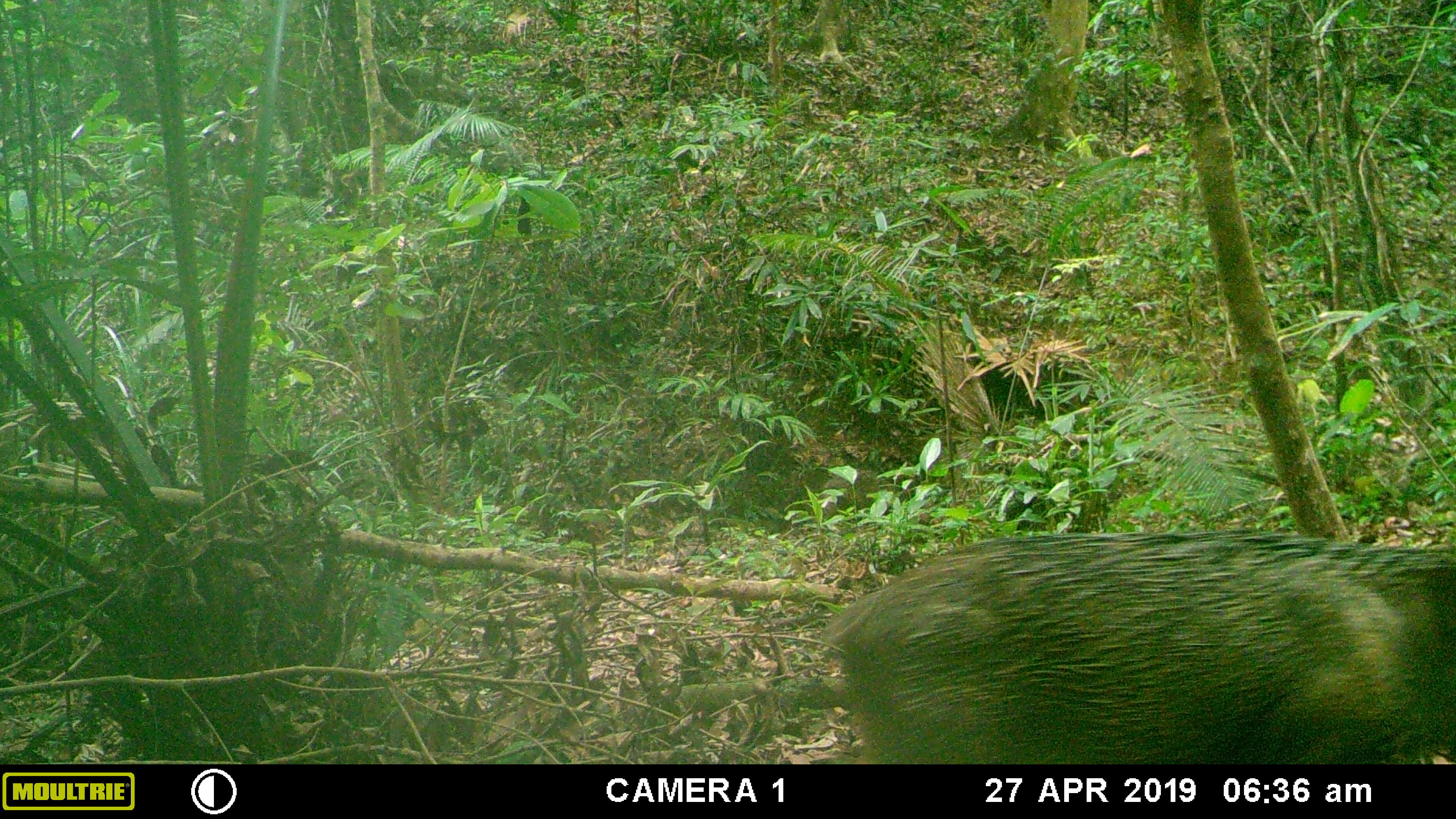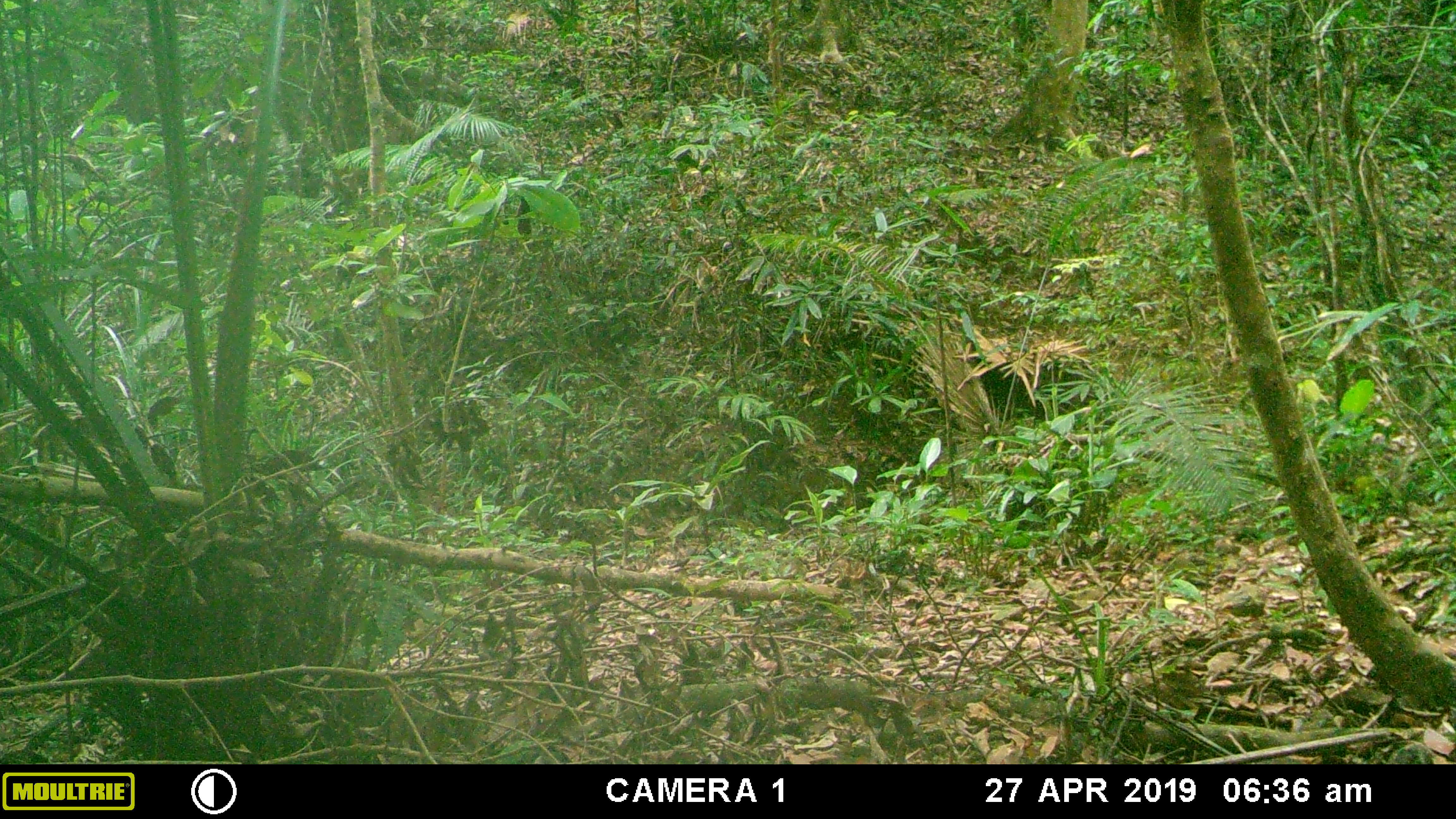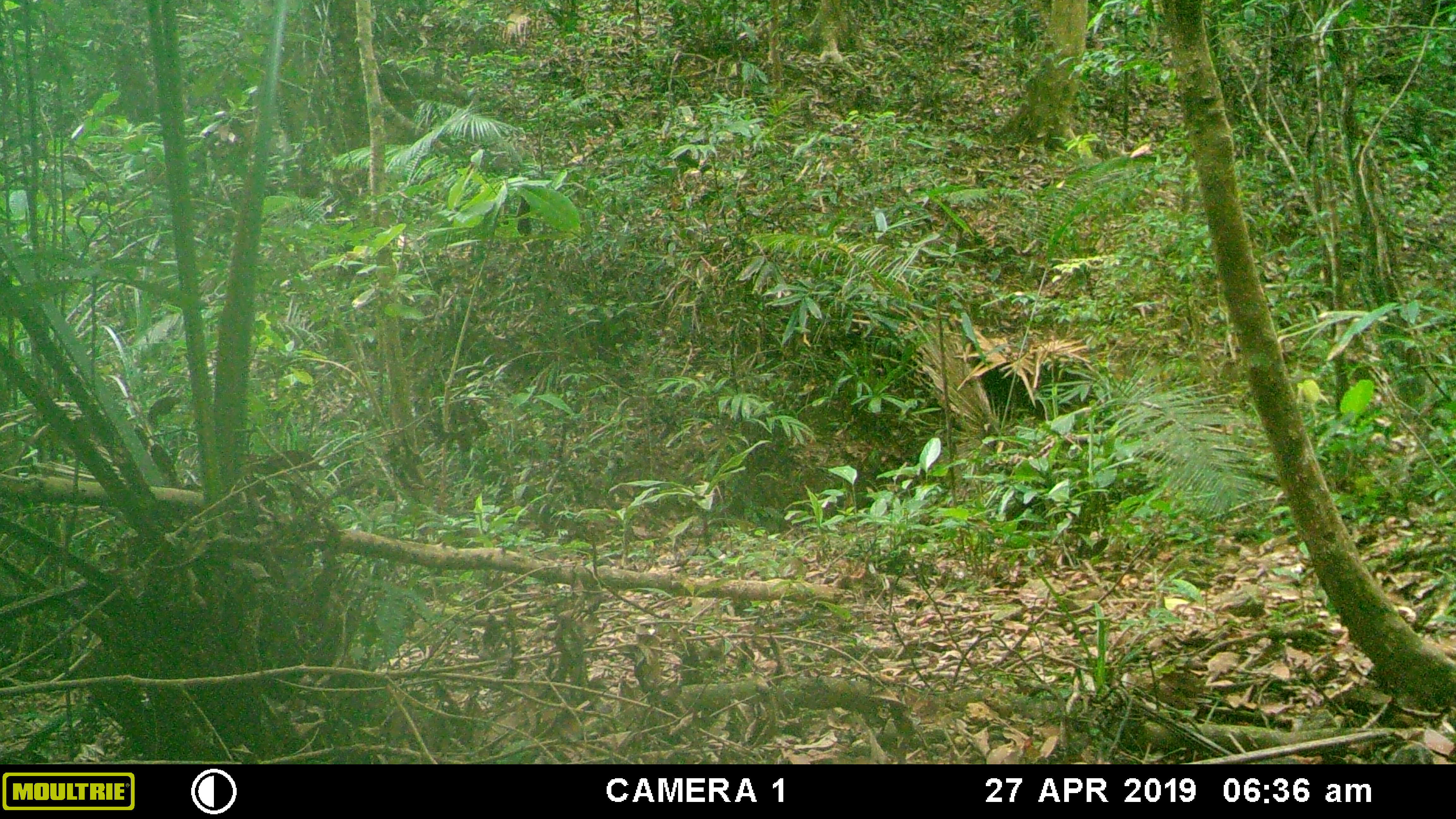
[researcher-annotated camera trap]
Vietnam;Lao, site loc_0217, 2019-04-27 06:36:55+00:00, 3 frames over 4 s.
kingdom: Animalia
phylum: Chordata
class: Mammalia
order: Artiodactyla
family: Suidae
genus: Sus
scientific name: Sus scrofa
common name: eurasian wild pig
Eurasian wild pig (Sus scrofa). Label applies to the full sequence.